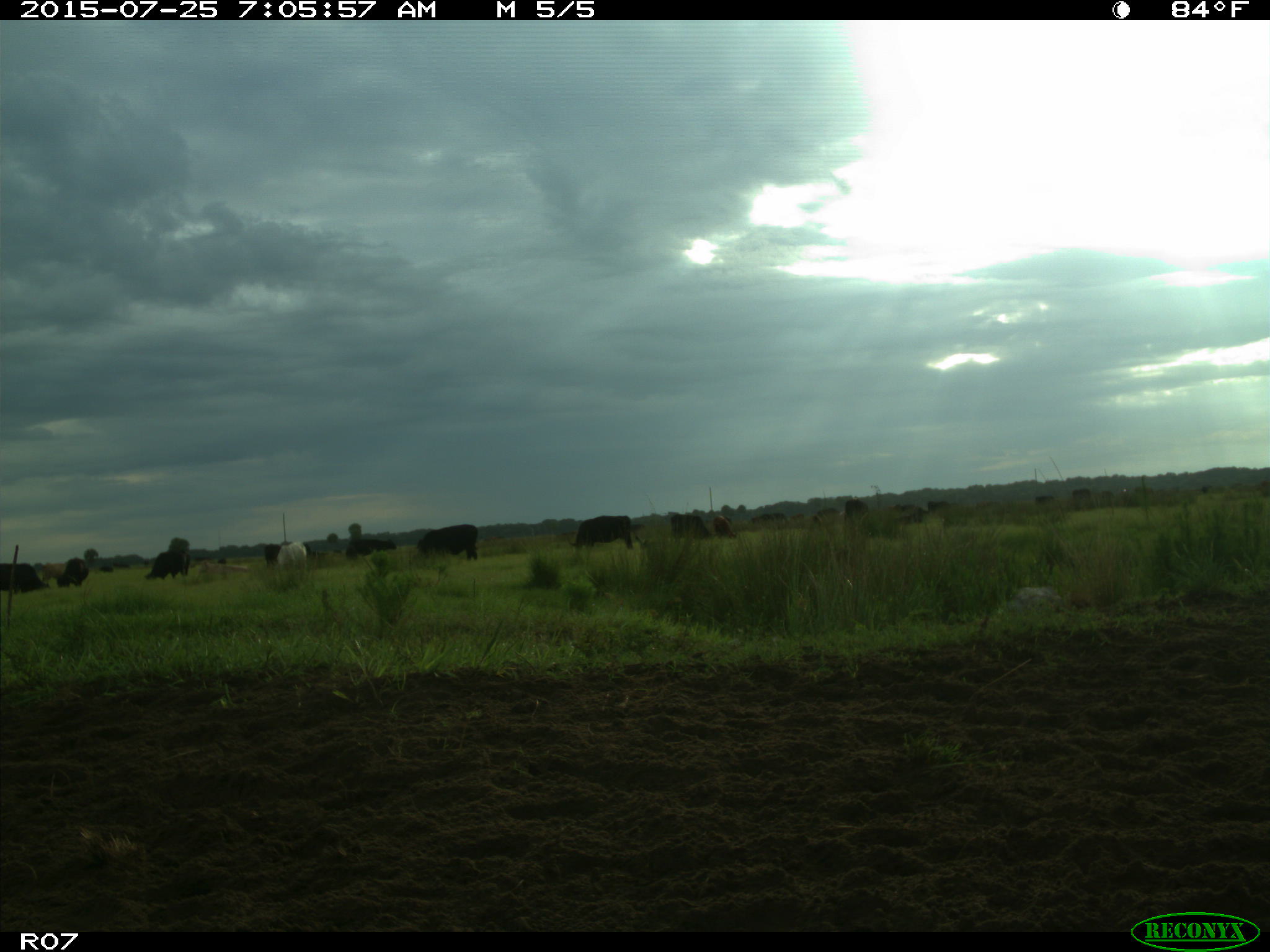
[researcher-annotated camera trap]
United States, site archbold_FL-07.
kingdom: Animalia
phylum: Chordata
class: Mammalia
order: Artiodactyla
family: Bovidae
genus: Bos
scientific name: Bos taurus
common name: domestic cow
Bos taurus (domestic cow).